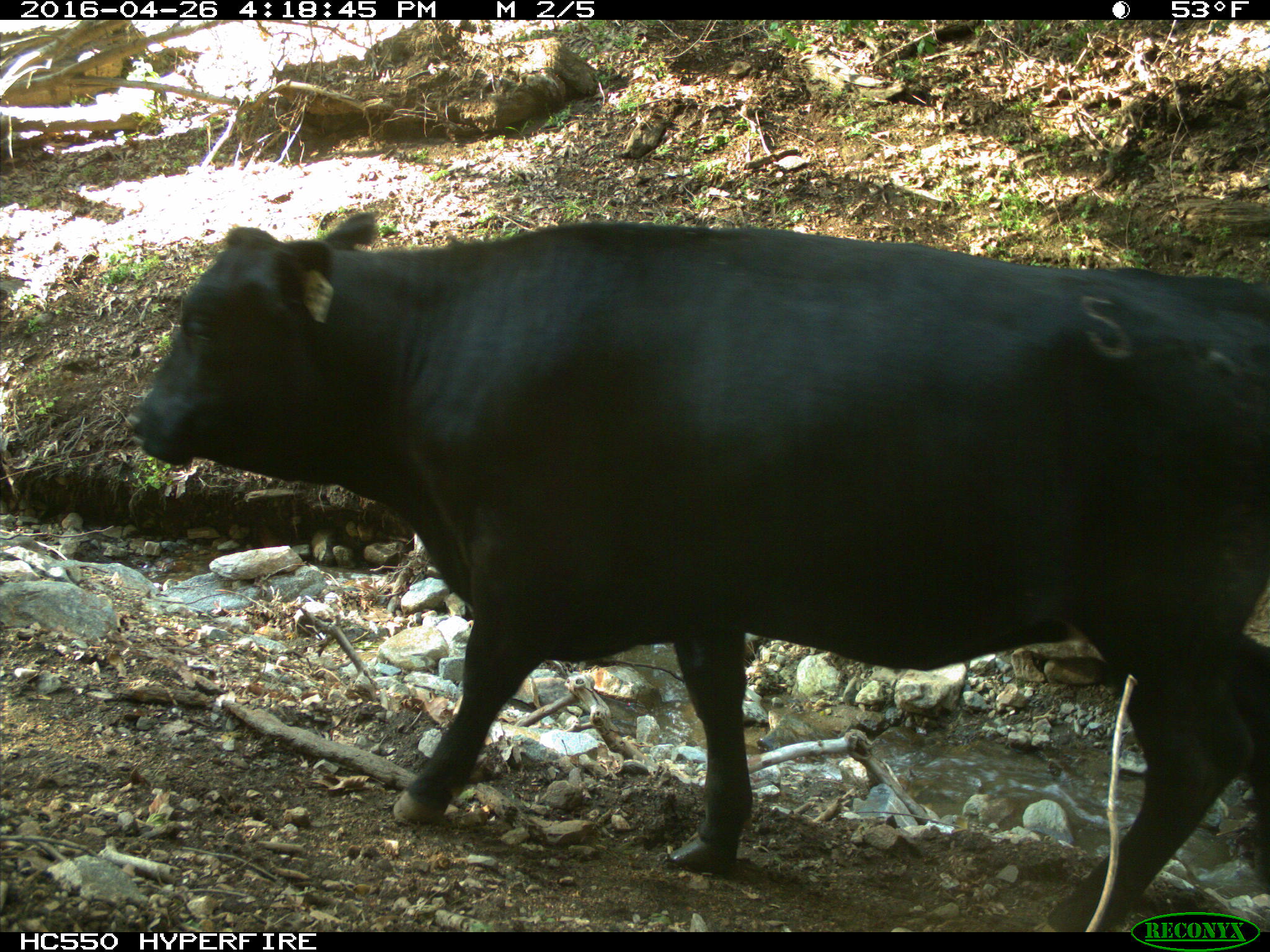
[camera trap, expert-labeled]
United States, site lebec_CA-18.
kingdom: Animalia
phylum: Chordata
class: Mammalia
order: Artiodactyla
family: Bovidae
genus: Bos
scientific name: Bos taurus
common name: domestic cow